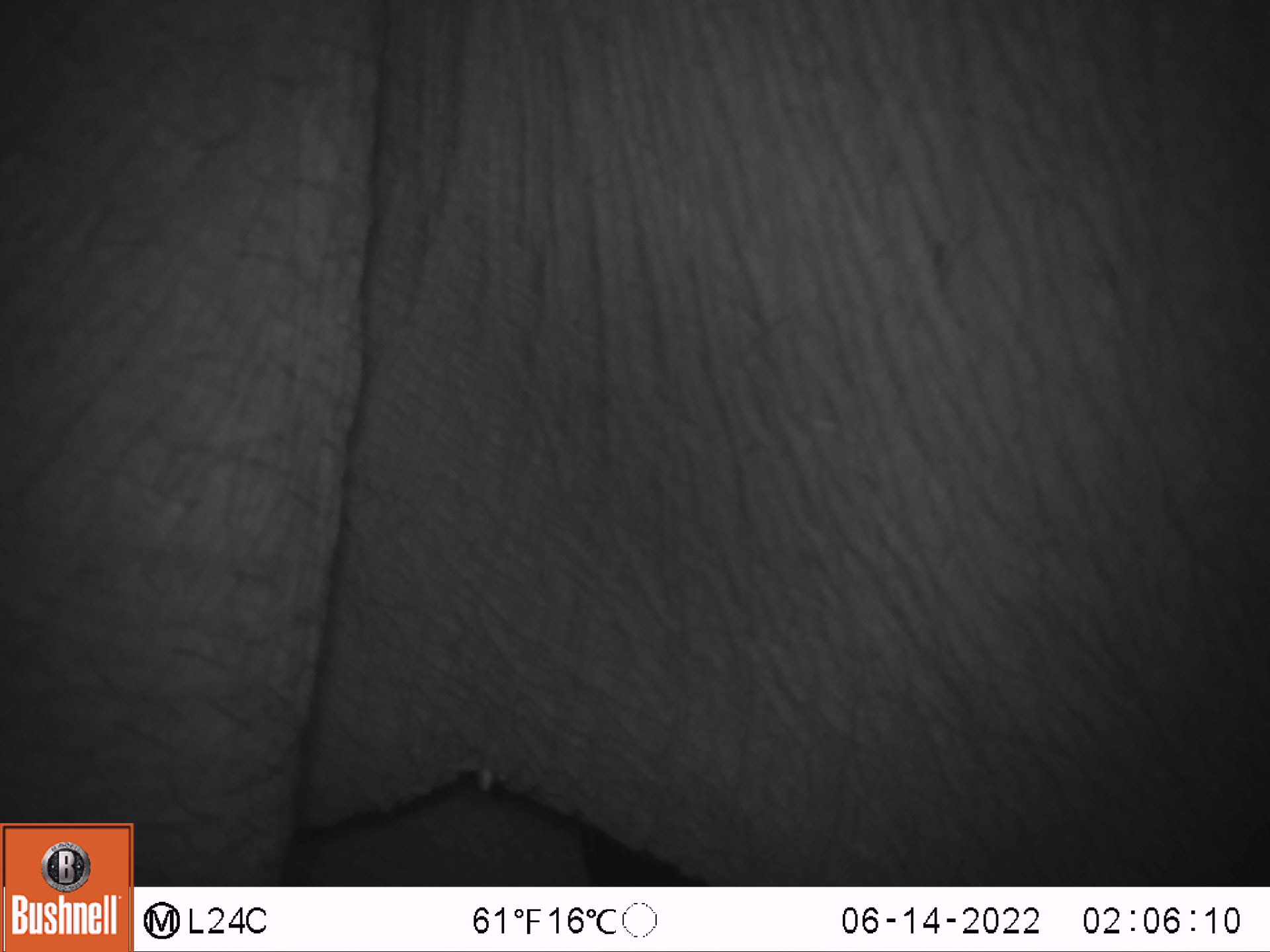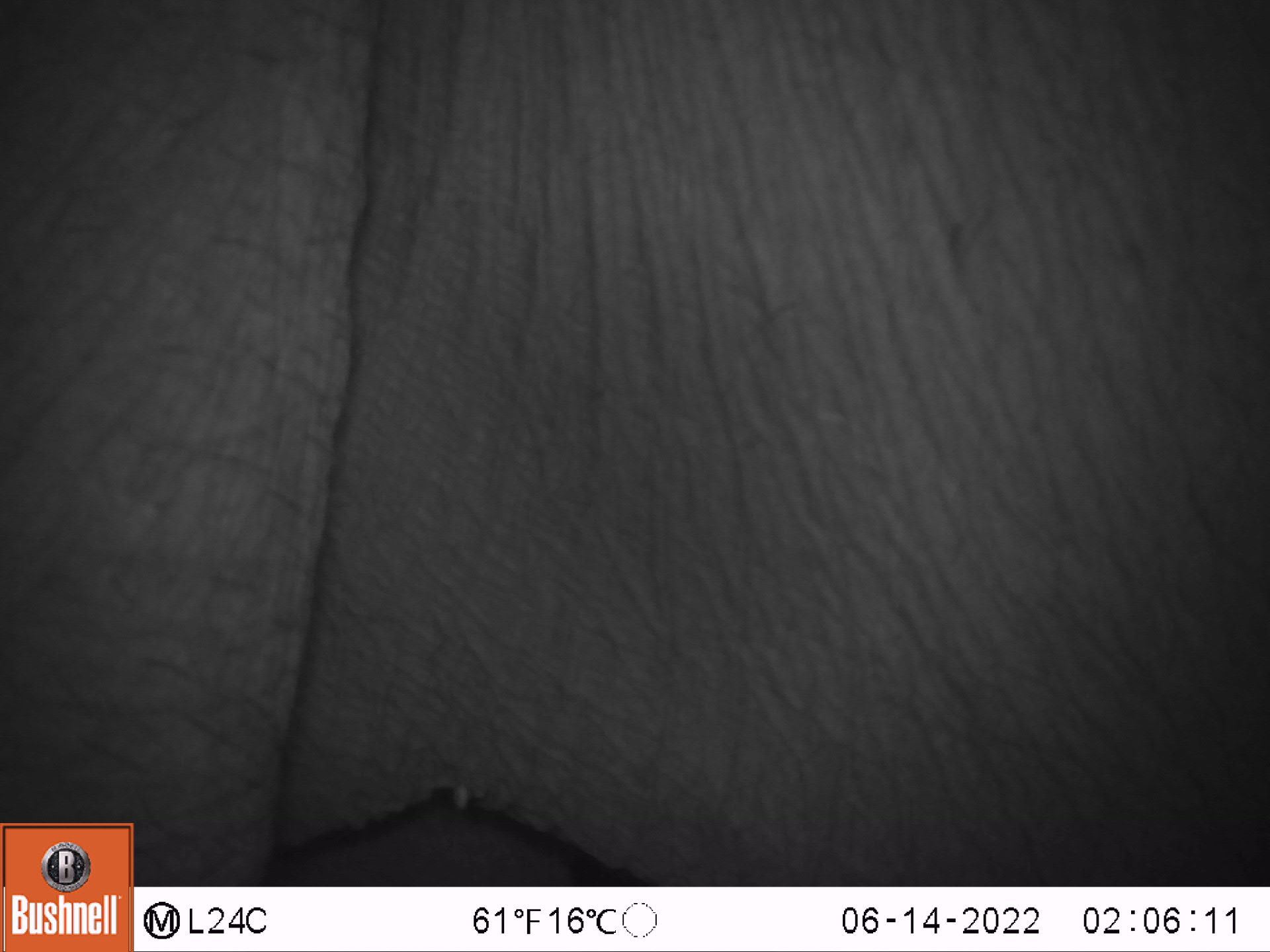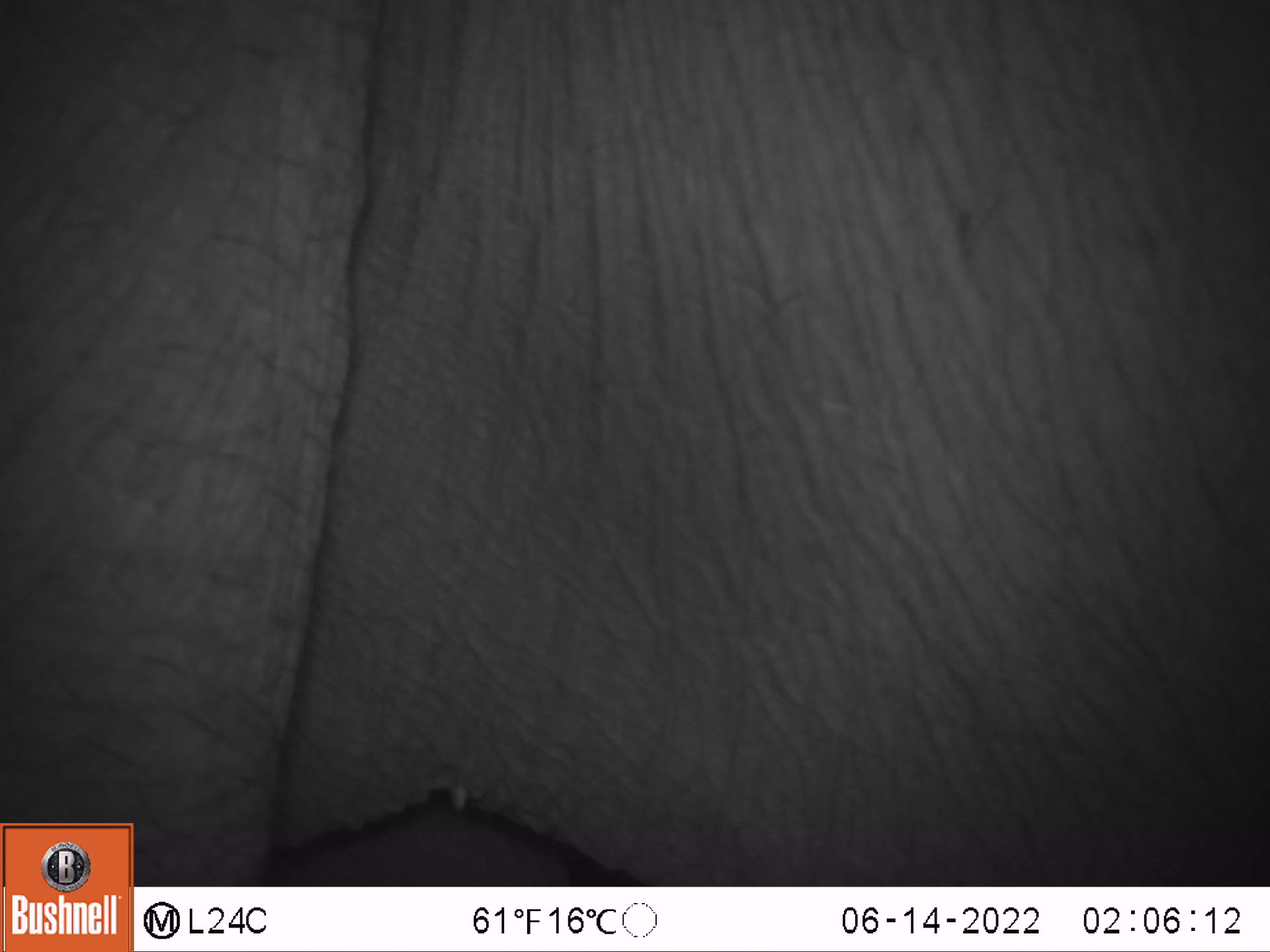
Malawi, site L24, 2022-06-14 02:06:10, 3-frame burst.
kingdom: Animalia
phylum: Chordata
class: Mammalia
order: Proboscidea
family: Elephantidae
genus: Loxodonta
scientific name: Loxodonta africana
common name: african savanna elephant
African savanna elephant (Loxodonta africana), count 1.